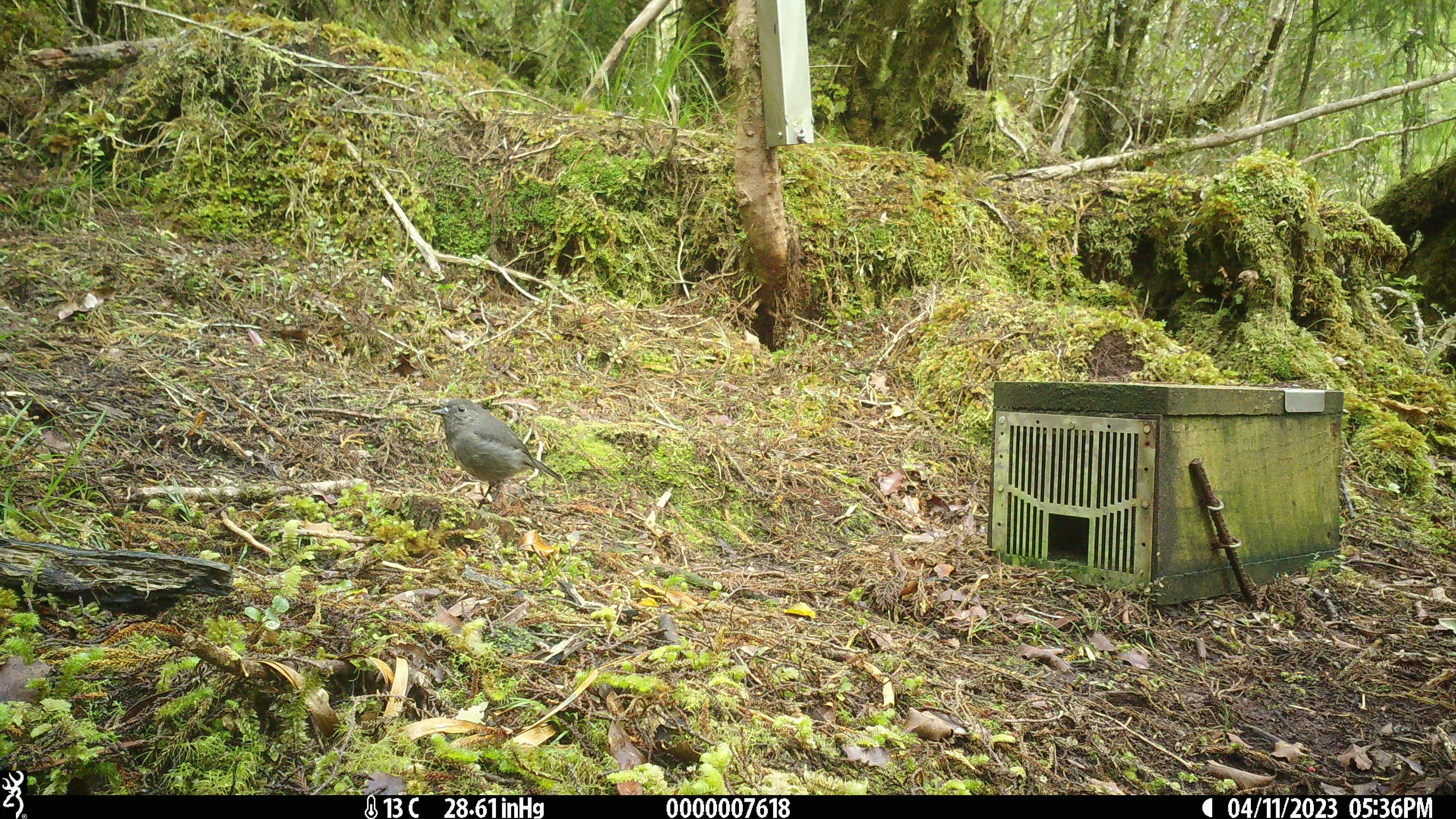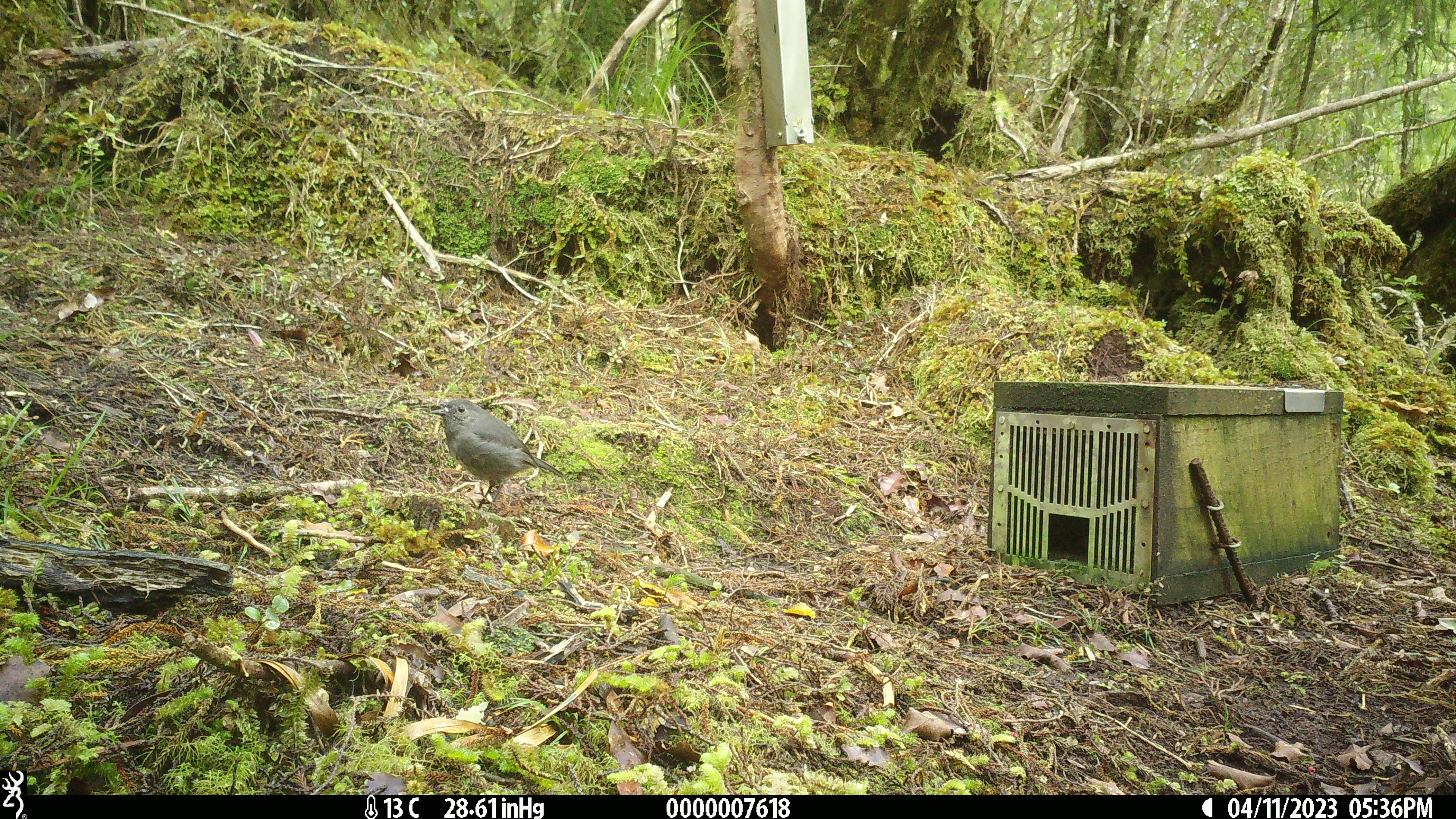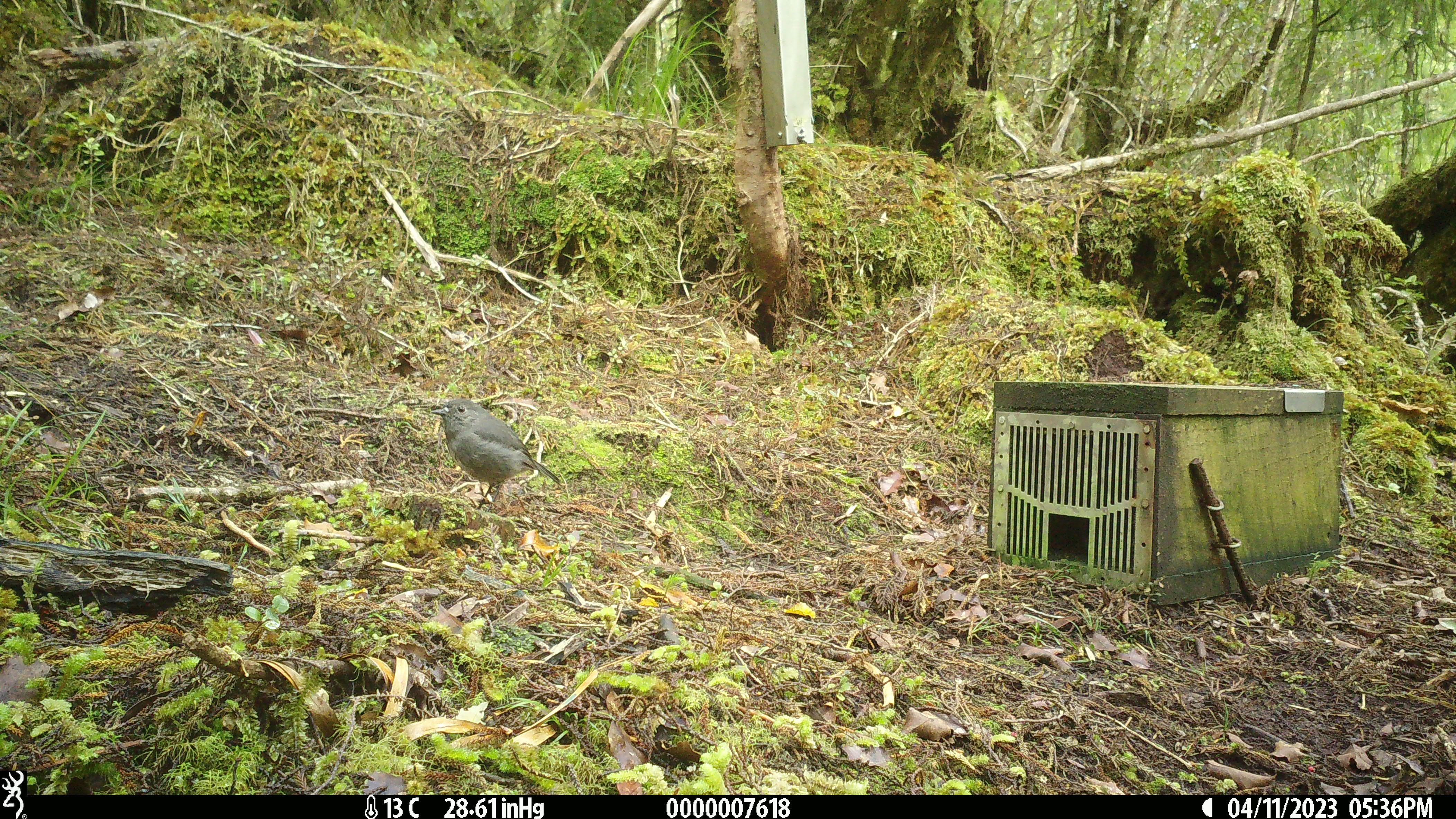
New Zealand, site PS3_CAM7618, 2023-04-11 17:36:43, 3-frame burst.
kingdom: Animalia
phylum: Chordata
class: Aves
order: Passeriformes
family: Petroicidae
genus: Petroica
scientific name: Petroica australis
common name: new zealand robin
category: robin